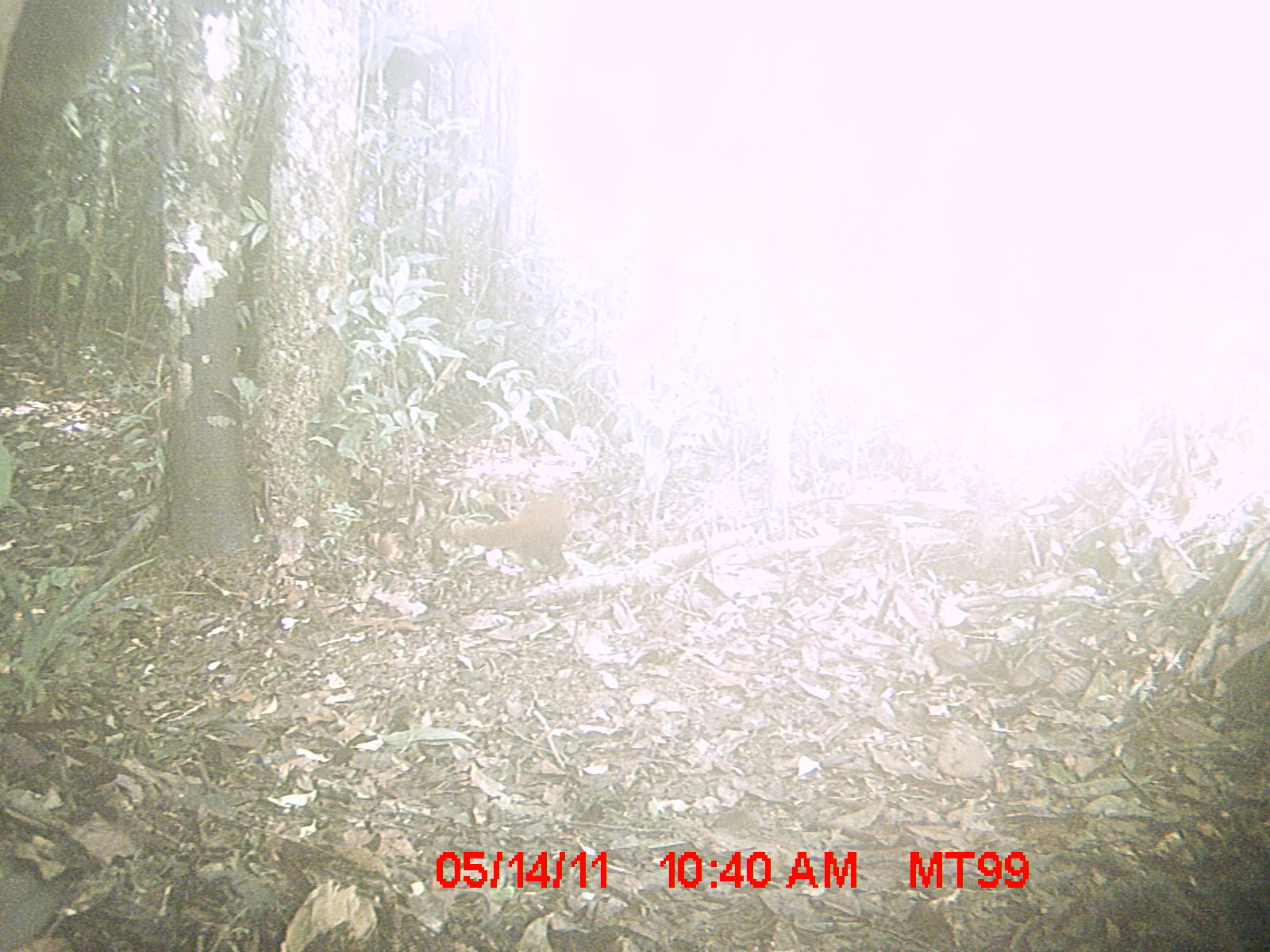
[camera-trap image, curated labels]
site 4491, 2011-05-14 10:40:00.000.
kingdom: Animalia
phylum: Chordata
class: Mammalia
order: Carnivora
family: Eupleridae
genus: Galidia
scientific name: Galidia elegans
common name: ring-tailed vontsira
Galidia elegans (ring-tailed vontsira), count 2.